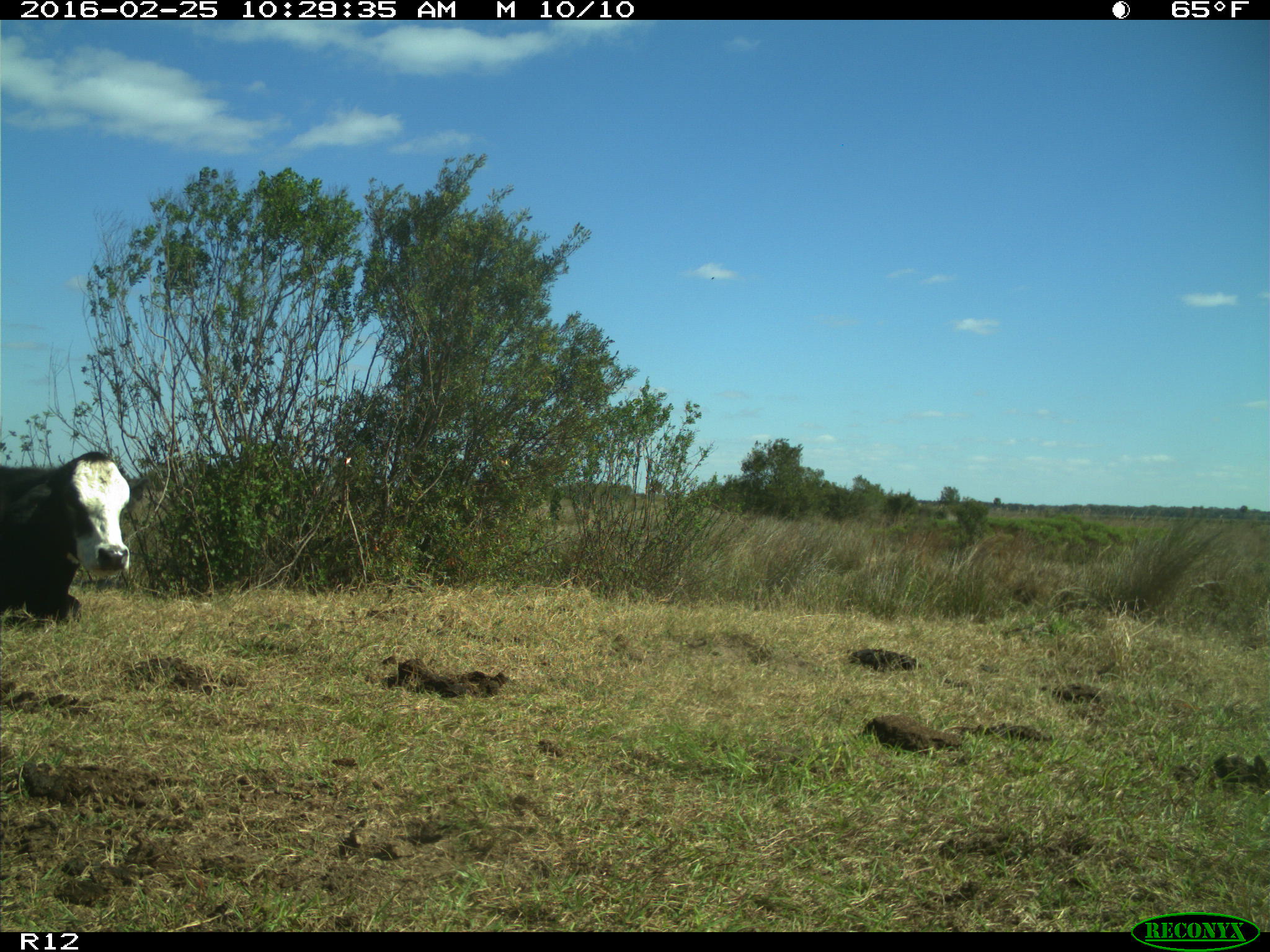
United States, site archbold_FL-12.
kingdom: Animalia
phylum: Chordata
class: Mammalia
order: Artiodactyla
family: Bovidae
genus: Bos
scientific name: Bos taurus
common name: domestic cow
Bos taurus (domestic cow).